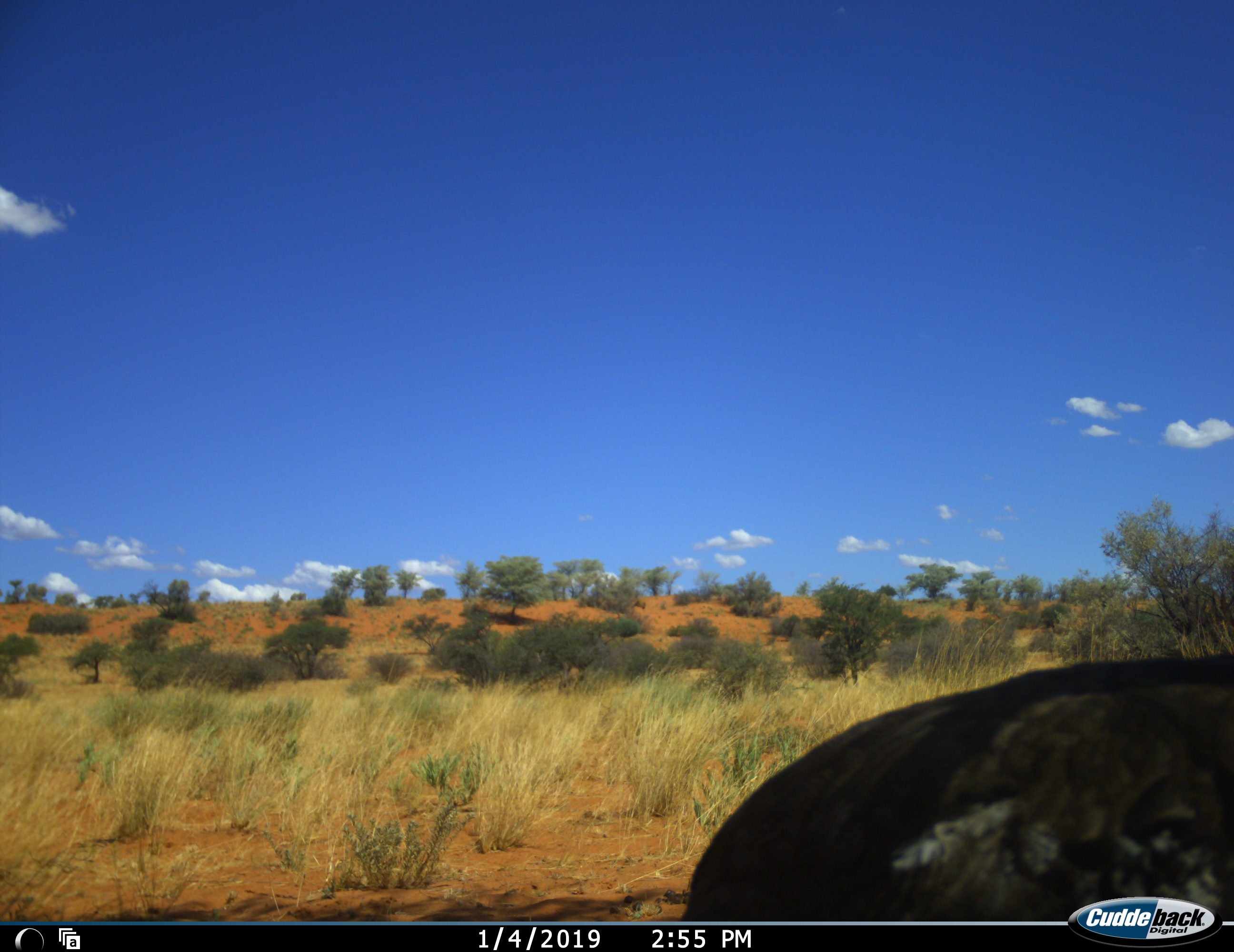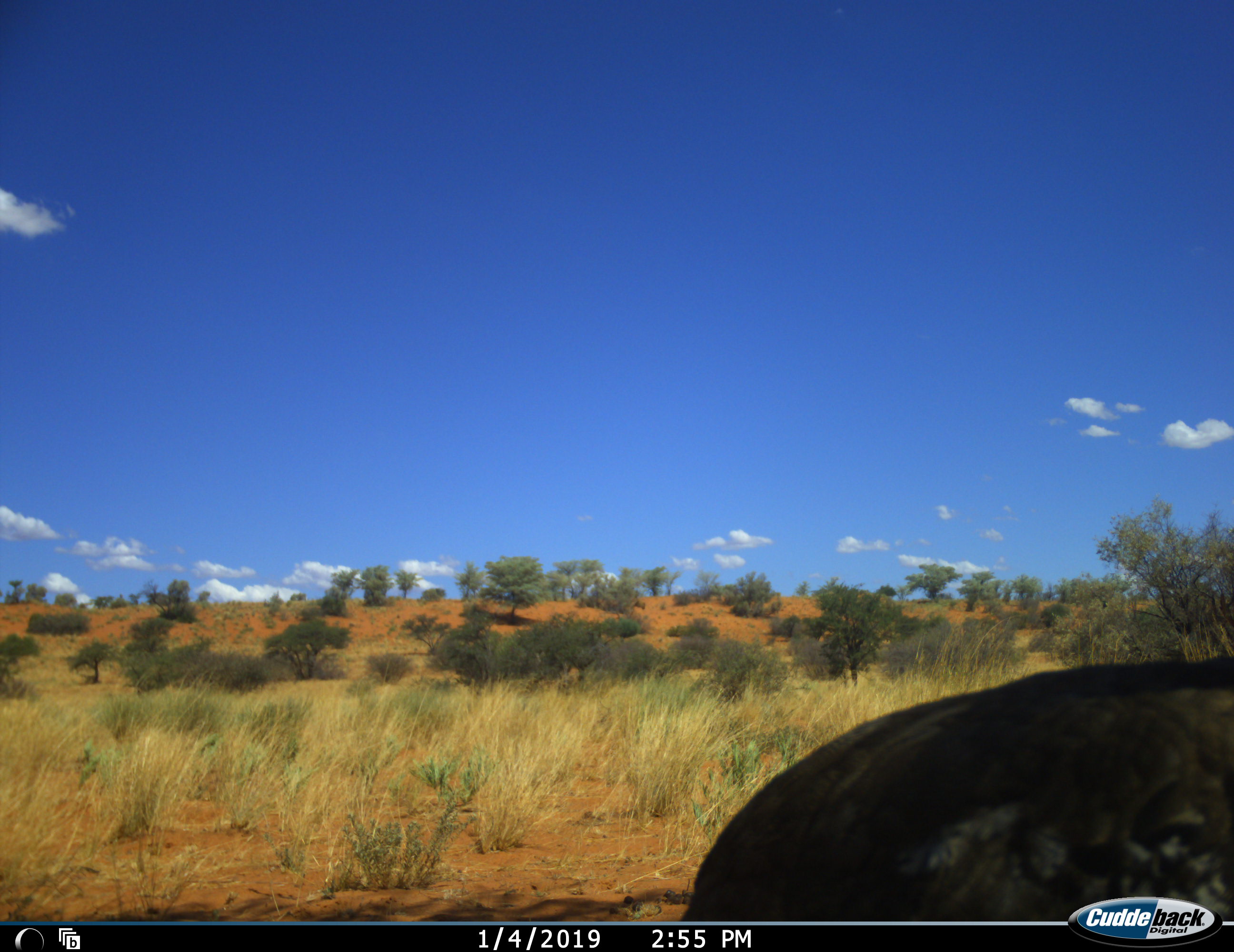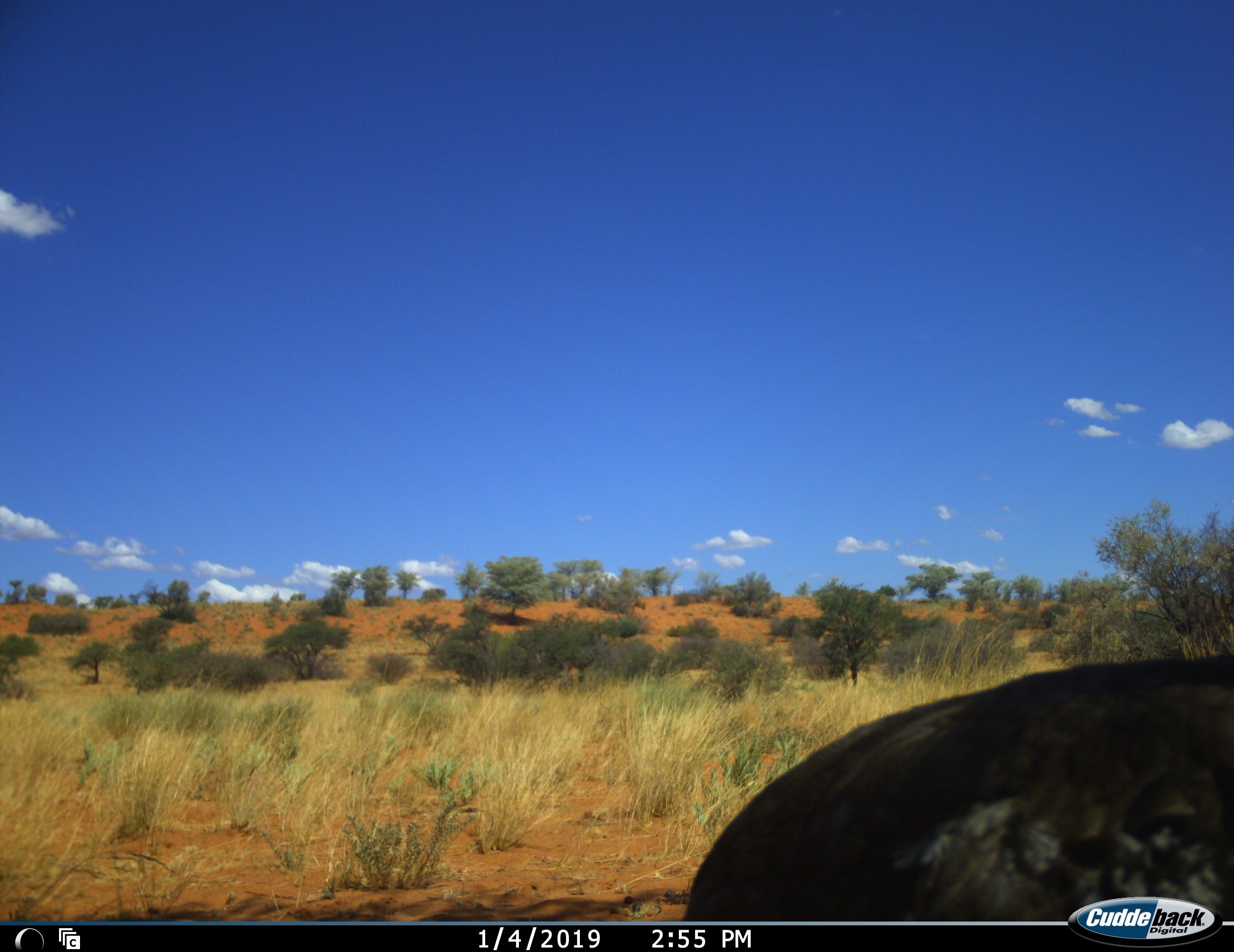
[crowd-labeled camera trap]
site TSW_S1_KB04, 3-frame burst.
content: unidentified animal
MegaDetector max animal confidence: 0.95